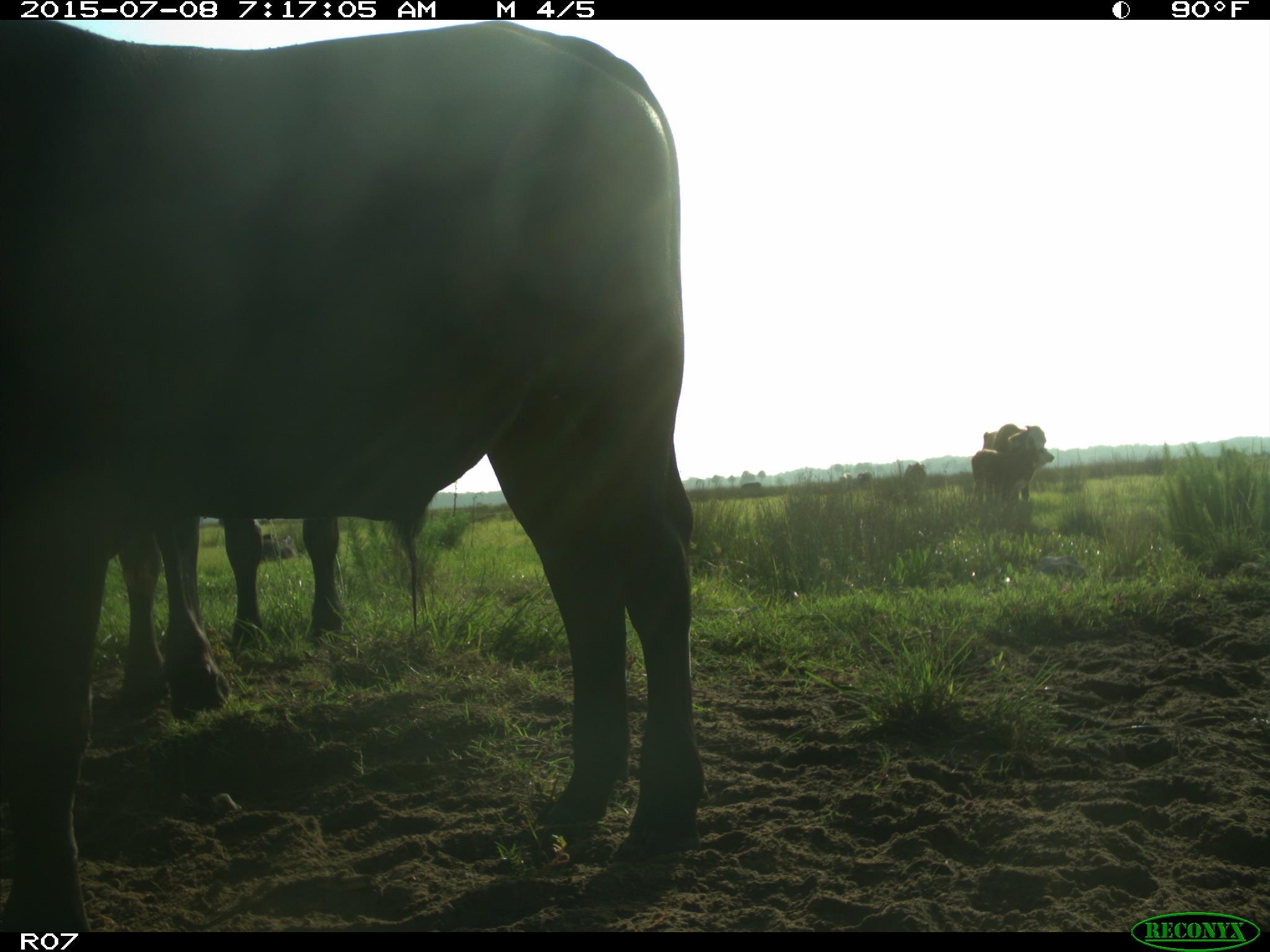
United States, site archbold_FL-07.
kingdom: Animalia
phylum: Chordata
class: Mammalia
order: Artiodactyla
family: Bovidae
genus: Bos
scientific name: Bos taurus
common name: domestic cow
Bos taurus (domestic cow).